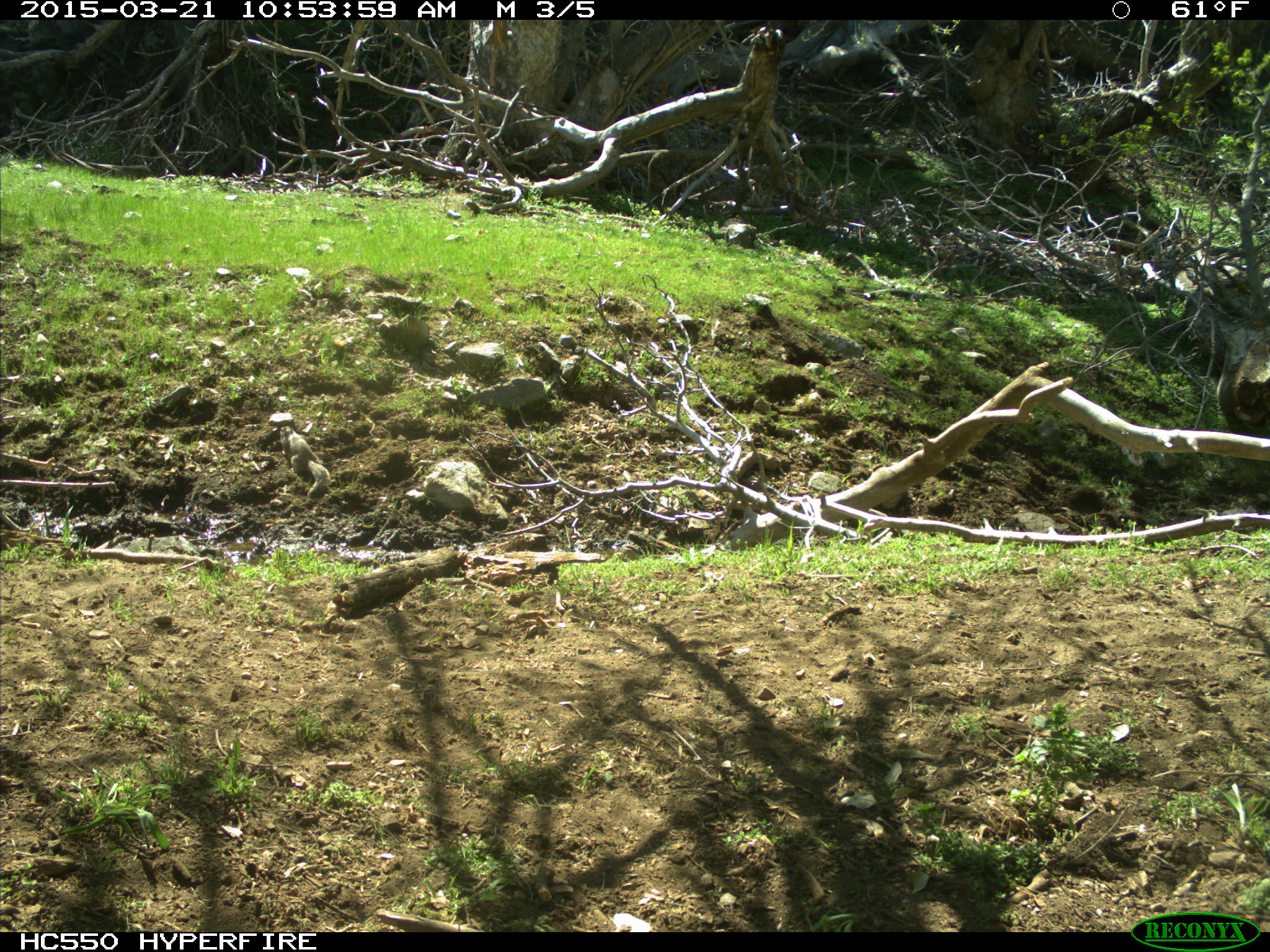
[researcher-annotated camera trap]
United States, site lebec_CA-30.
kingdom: Animalia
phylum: Chordata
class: Mammalia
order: Rodentia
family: Sciuridae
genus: Otospermophilus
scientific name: Otospermophilus beecheyi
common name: california ground squirrel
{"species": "Otospermophilus beecheyi (california ground squirrel)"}